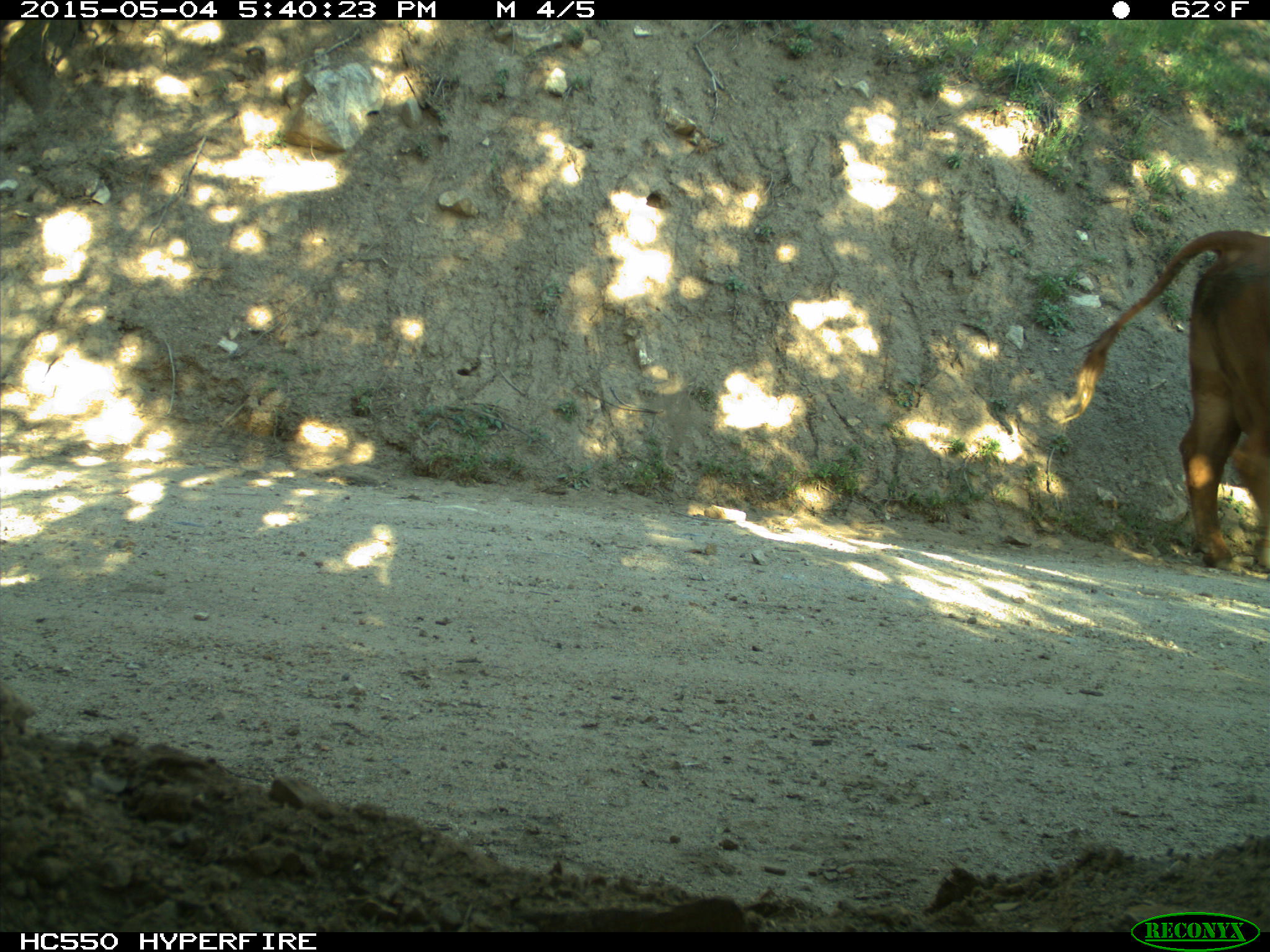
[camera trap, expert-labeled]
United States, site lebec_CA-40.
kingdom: Animalia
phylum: Chordata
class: Mammalia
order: Artiodactyla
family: Bovidae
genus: Bos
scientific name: Bos taurus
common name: domestic cow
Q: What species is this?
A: Bos taurus (domestic cow).